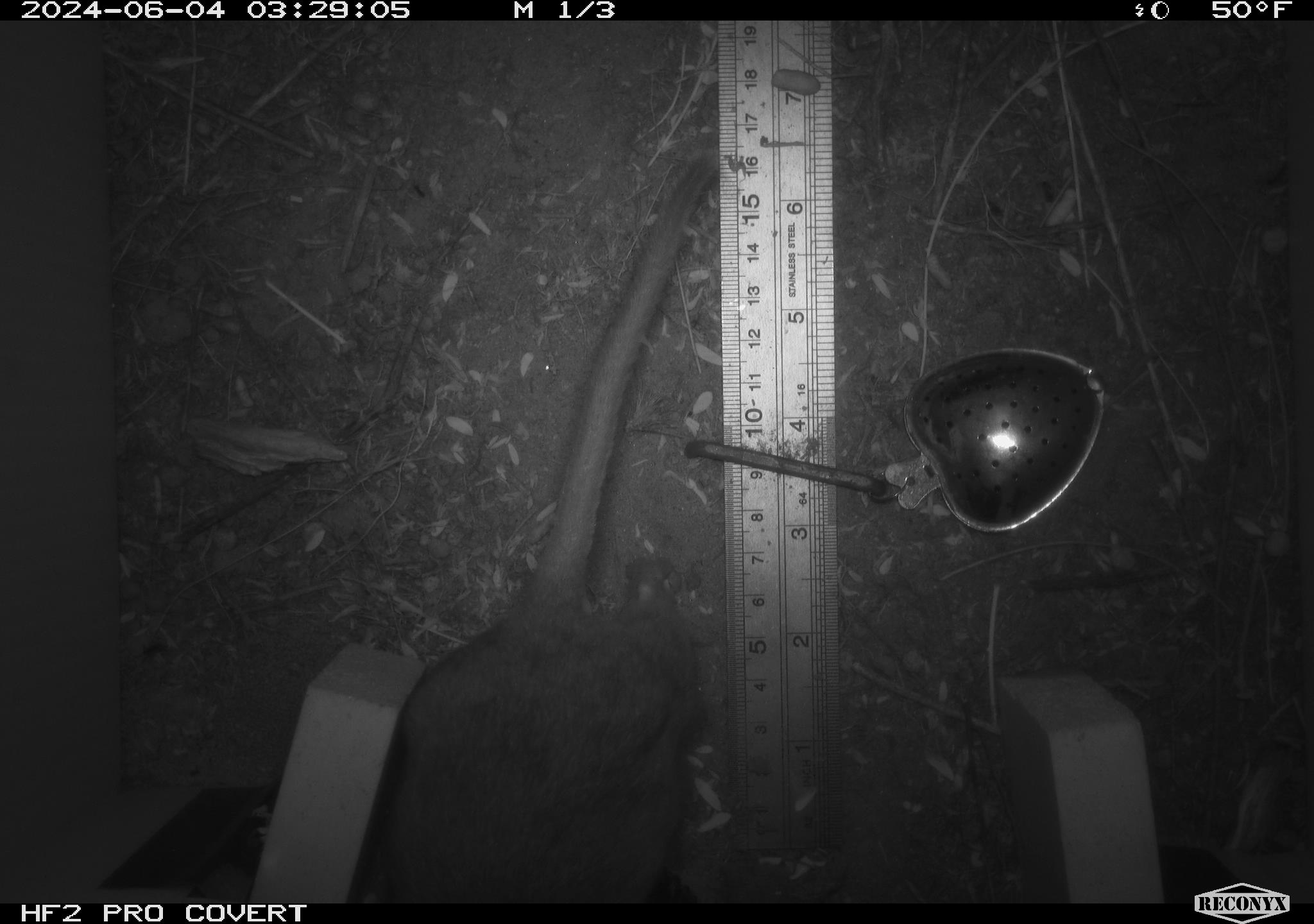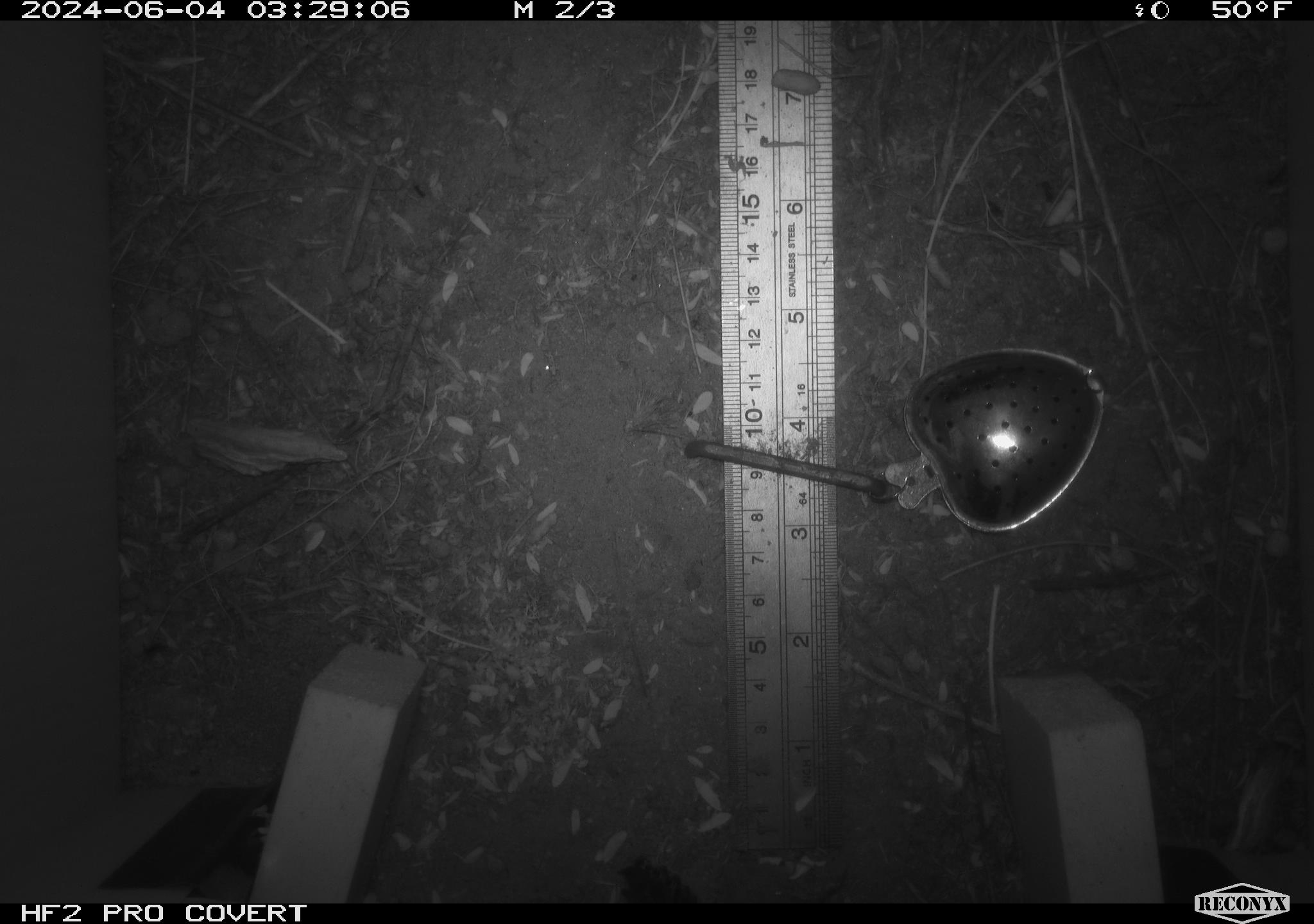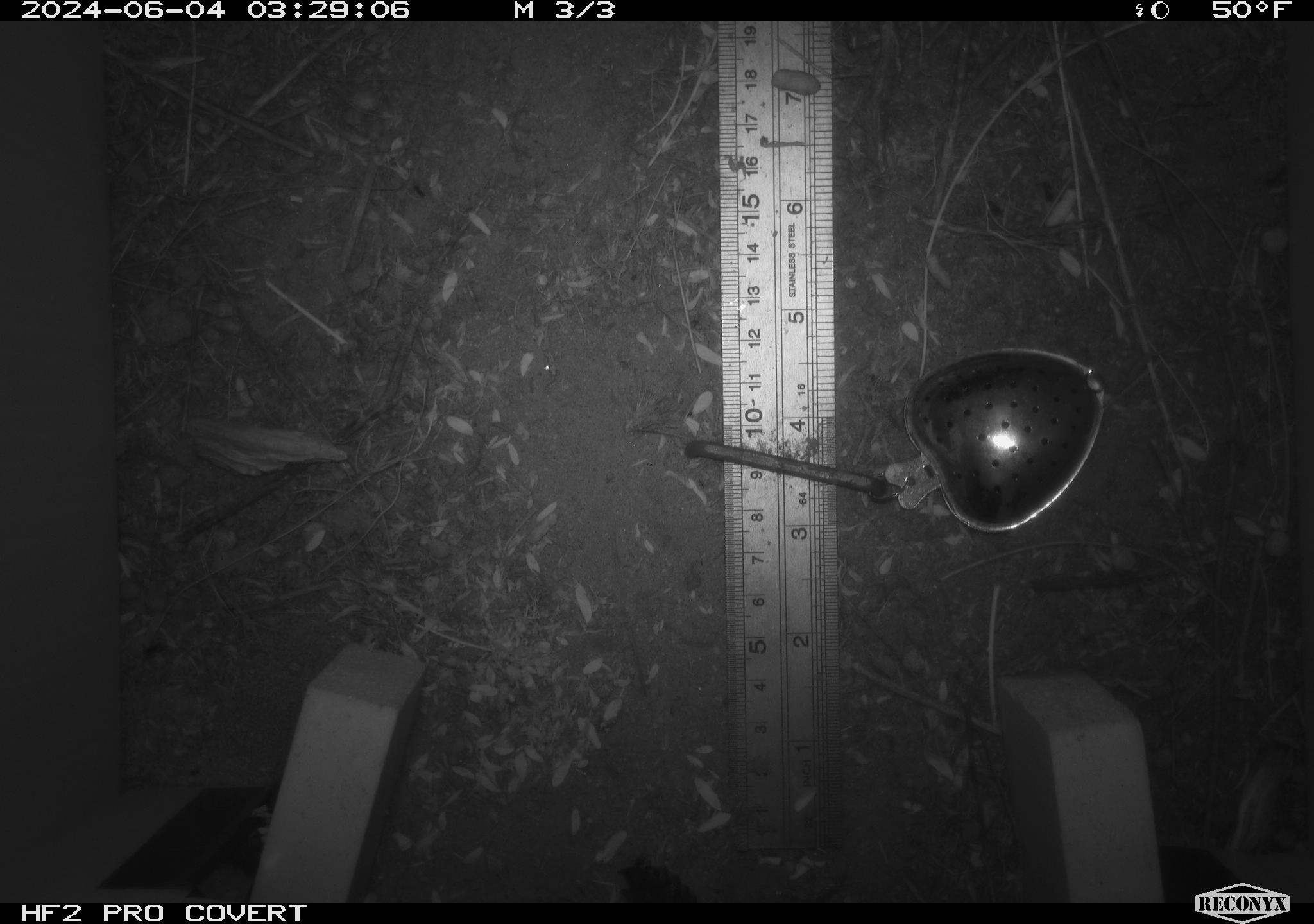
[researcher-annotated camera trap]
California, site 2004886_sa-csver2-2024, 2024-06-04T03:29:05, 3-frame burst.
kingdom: Animalia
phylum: Chordata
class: Mammalia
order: Rodentia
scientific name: Rodentia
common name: rodent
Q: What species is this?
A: Rodent (Rodentia).